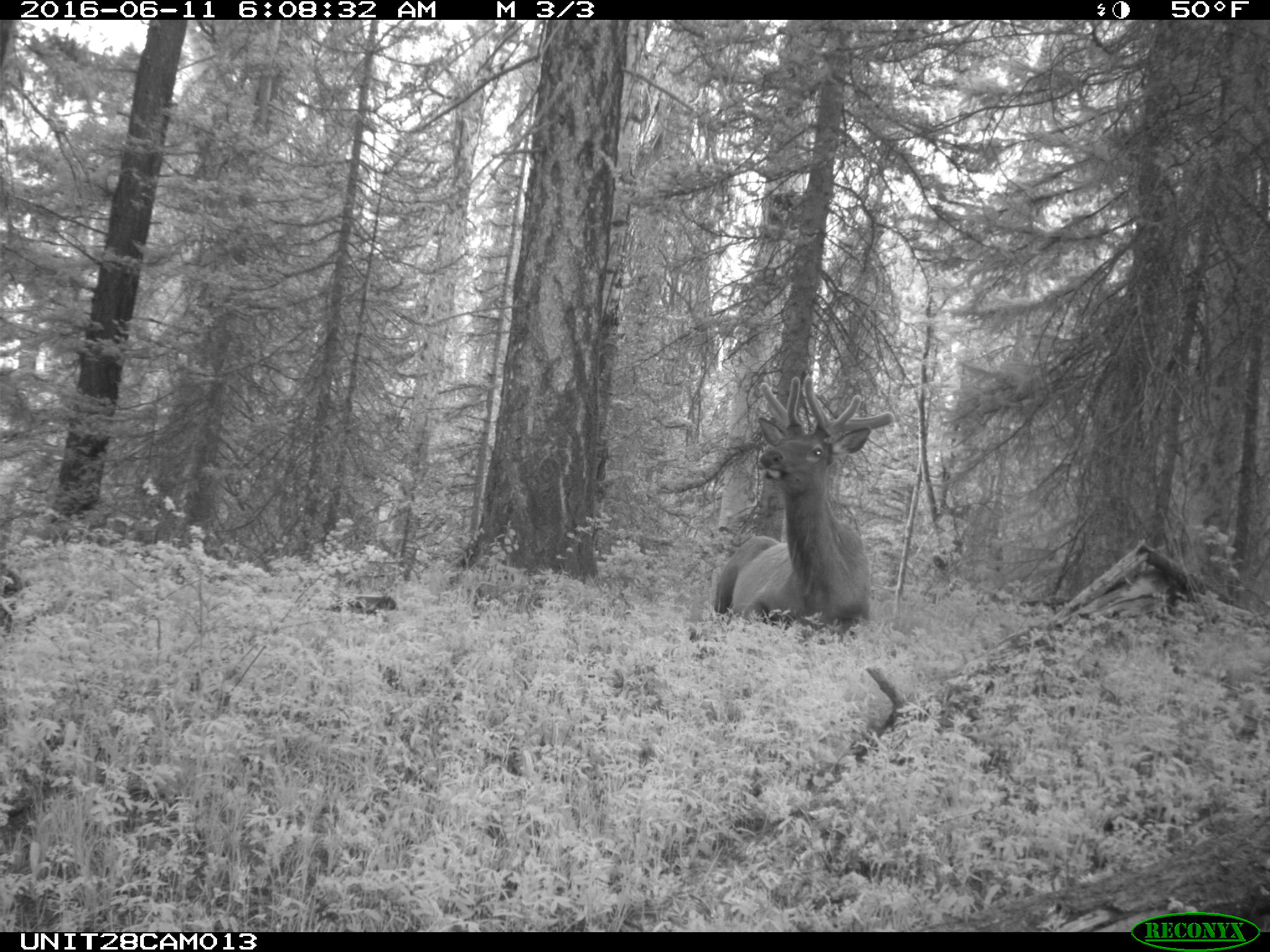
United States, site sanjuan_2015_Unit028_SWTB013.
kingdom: Animalia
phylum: Chordata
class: Mammalia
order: Artiodactyla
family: Cervidae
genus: Cervus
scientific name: Cervus elaphus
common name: red deer